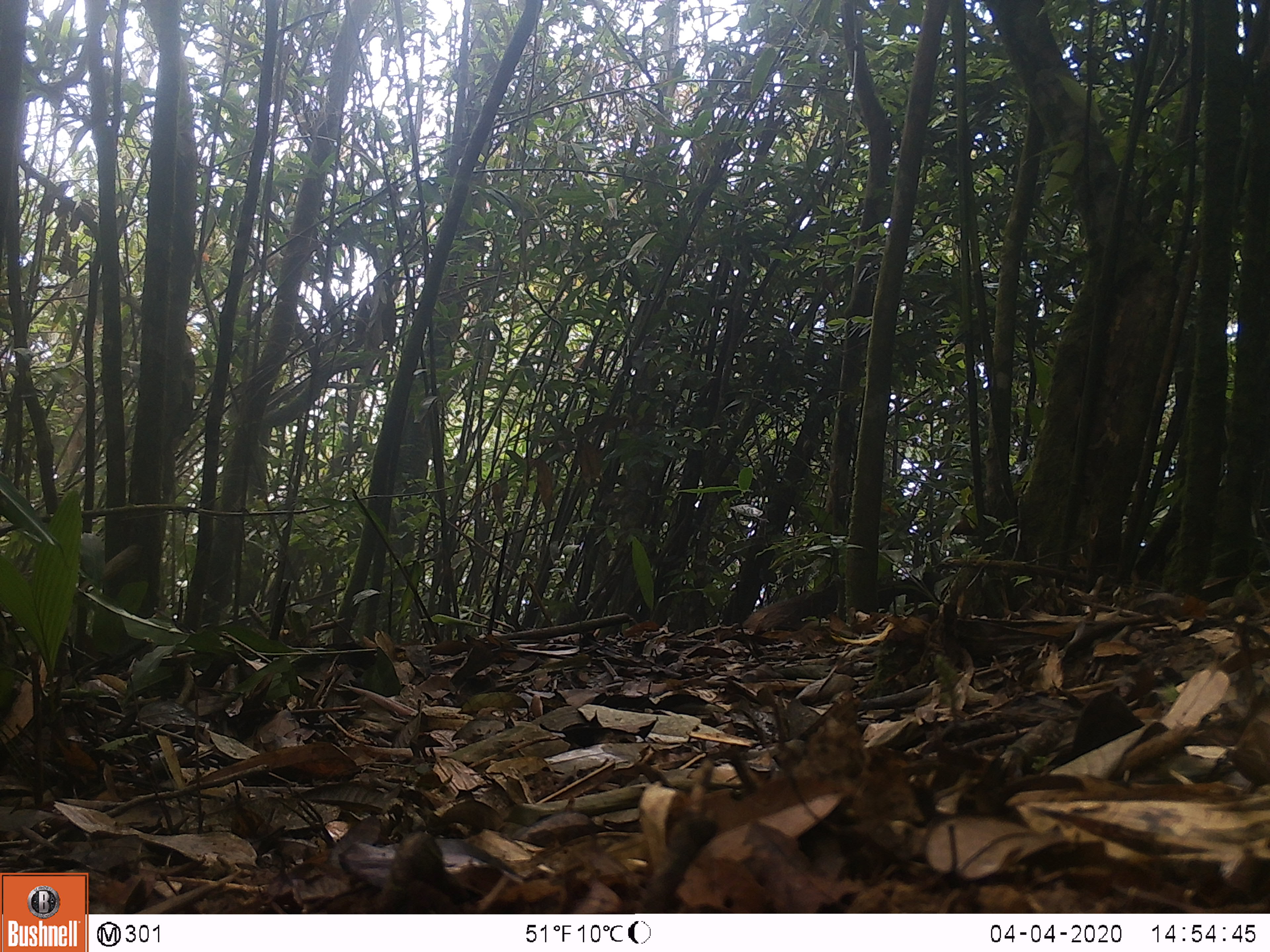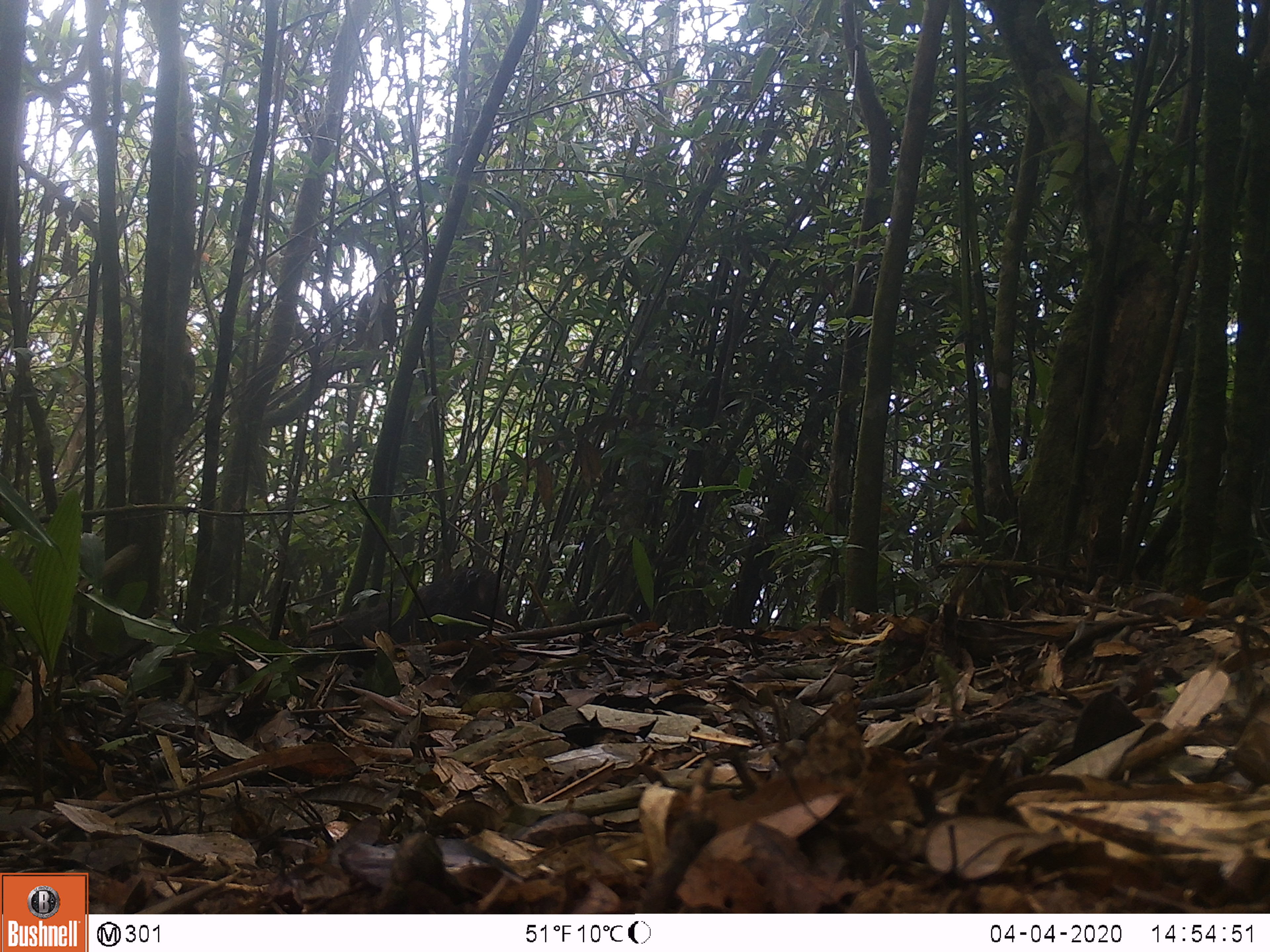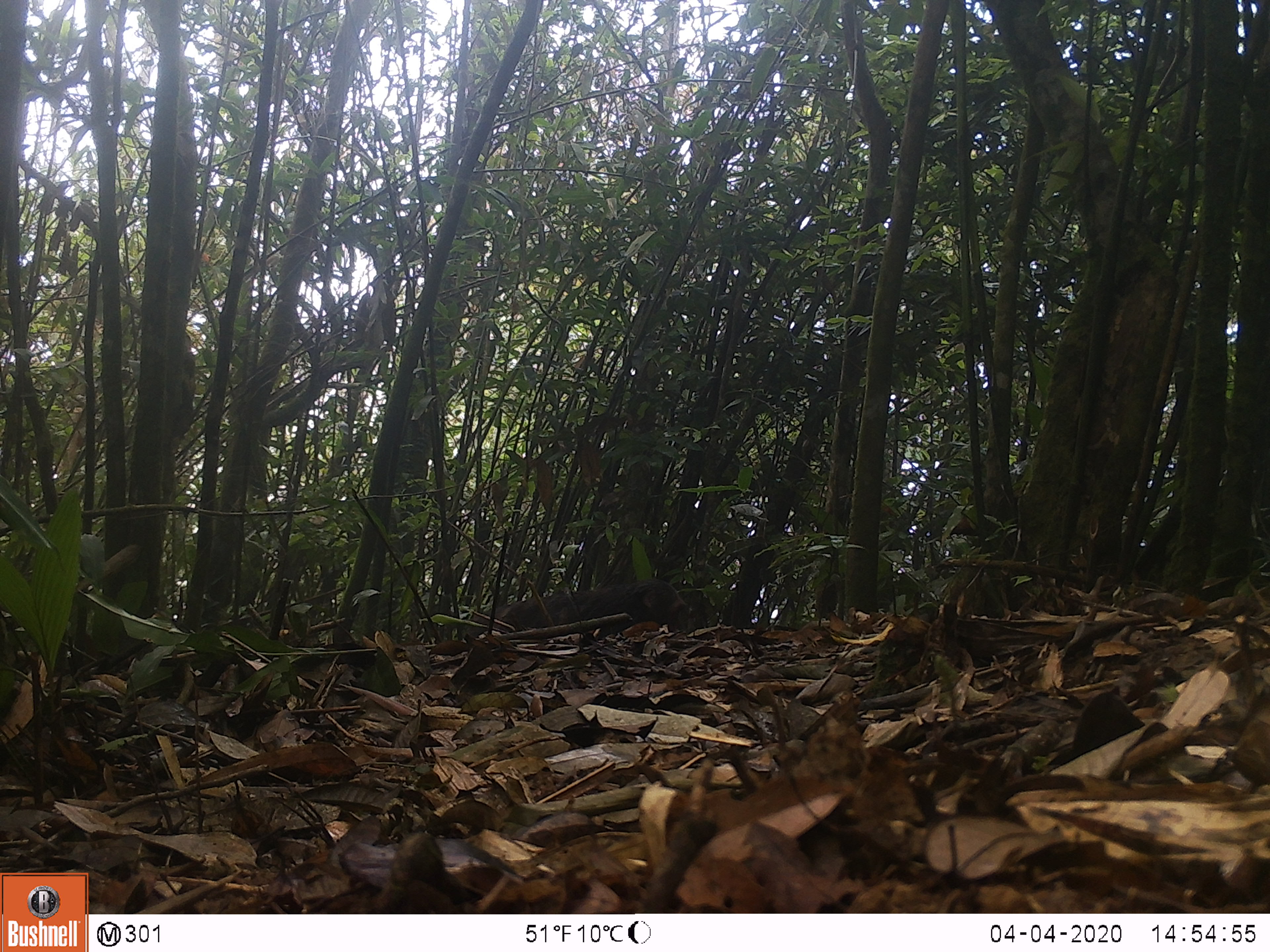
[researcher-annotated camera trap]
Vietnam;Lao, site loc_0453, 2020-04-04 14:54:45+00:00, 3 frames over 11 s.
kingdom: Animalia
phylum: Chordata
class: Mammalia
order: Primates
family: Cercopithecidae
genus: Macaca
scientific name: Macaca arctoides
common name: stump-tailed macaque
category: stump tailed macaque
Stump tailed macaque (stump-tailed macaque) (Macaca arctoides). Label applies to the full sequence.